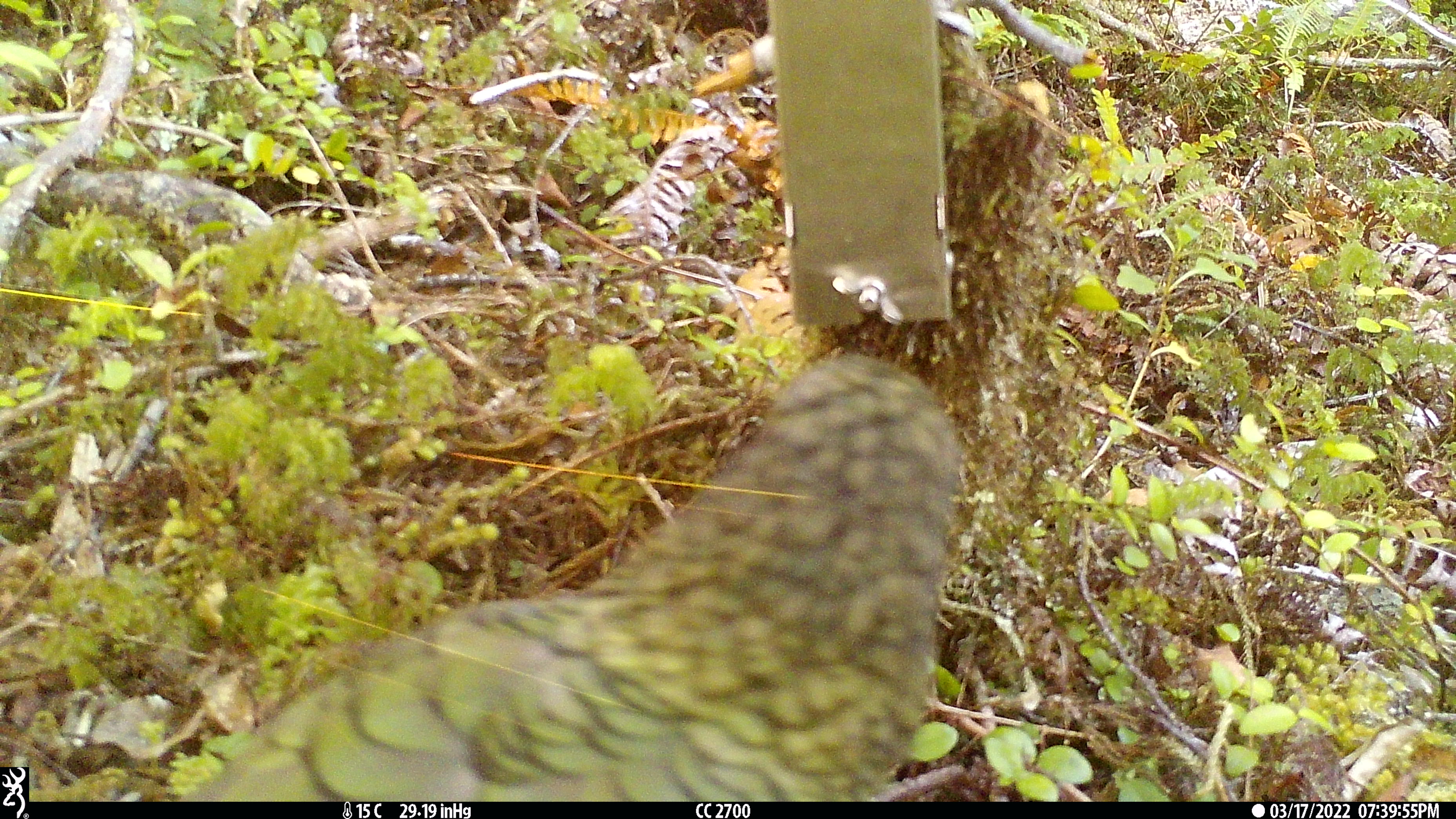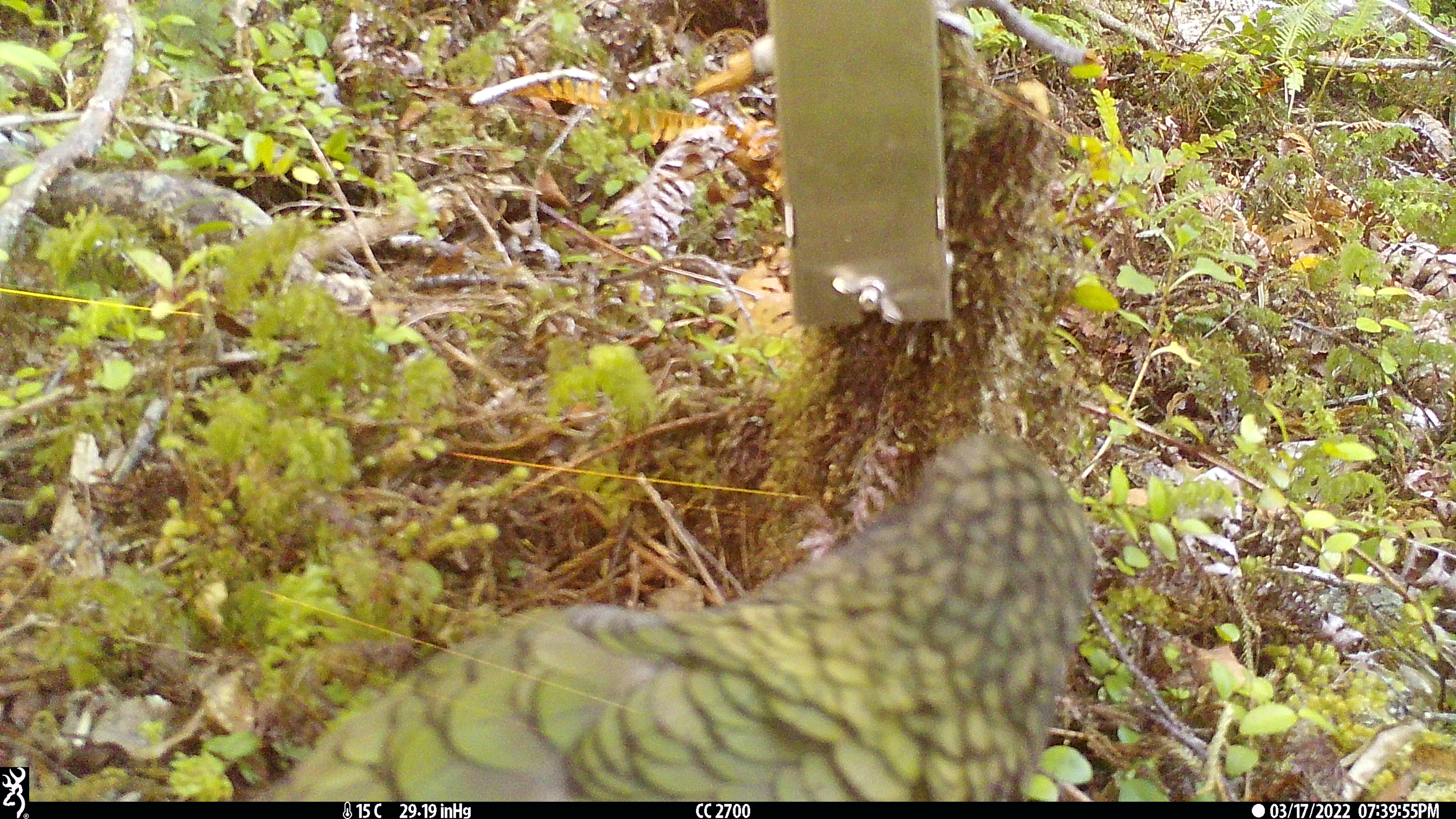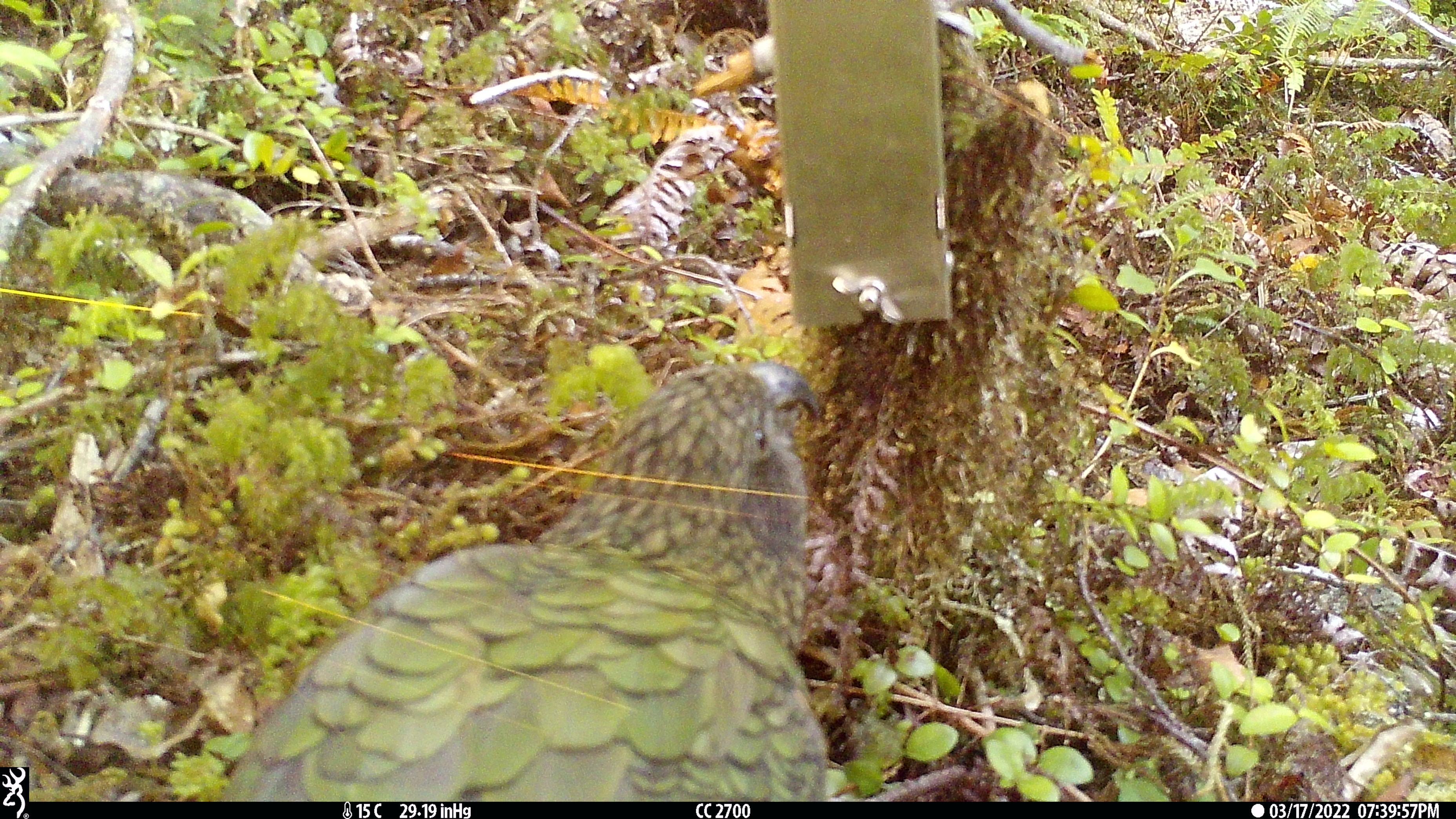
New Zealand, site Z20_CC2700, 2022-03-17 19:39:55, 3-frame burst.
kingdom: Animalia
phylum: Chordata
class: Aves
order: Psittaciformes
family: Strigopidae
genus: Nestor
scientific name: Nestor notabilis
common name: kea